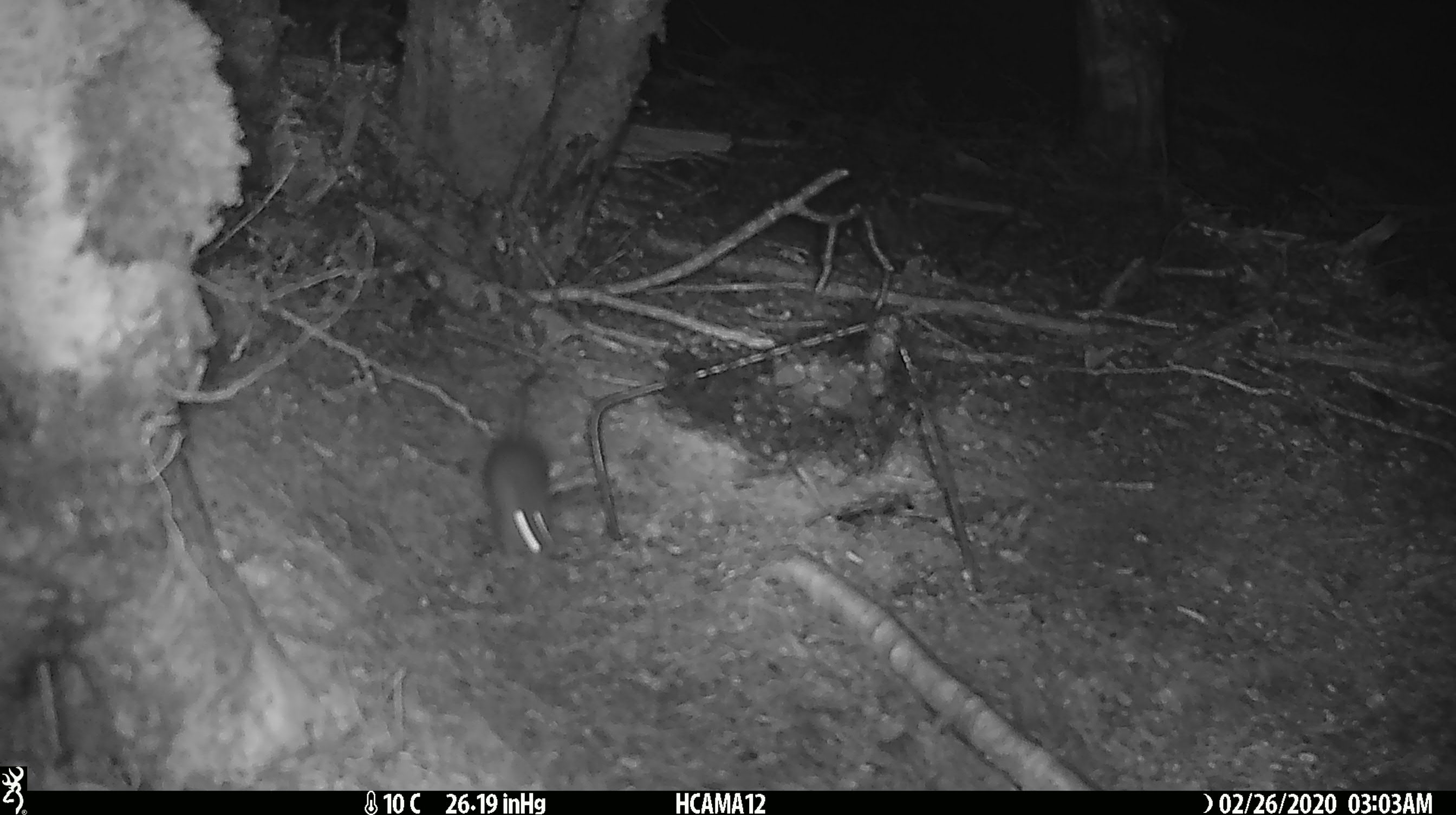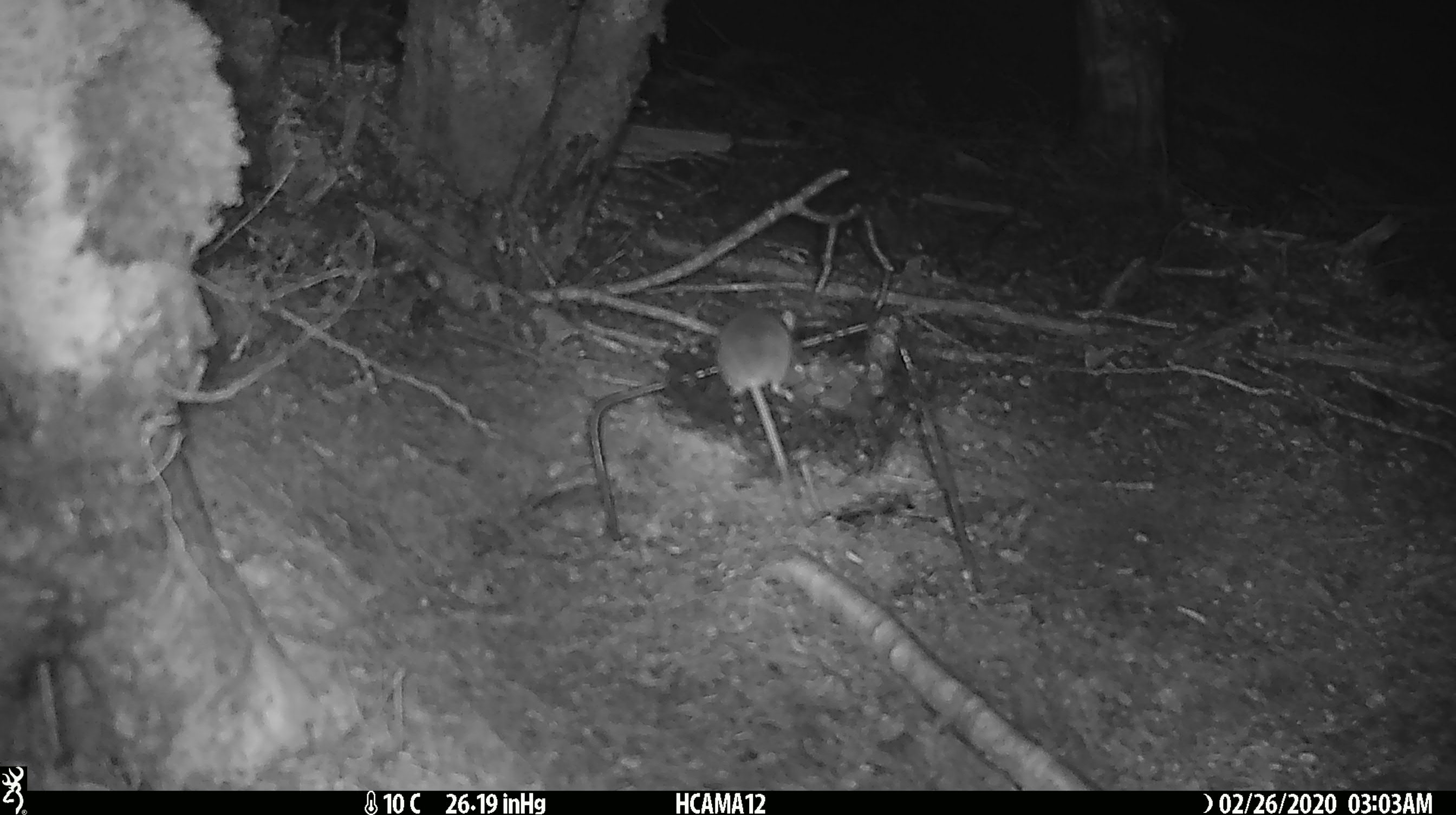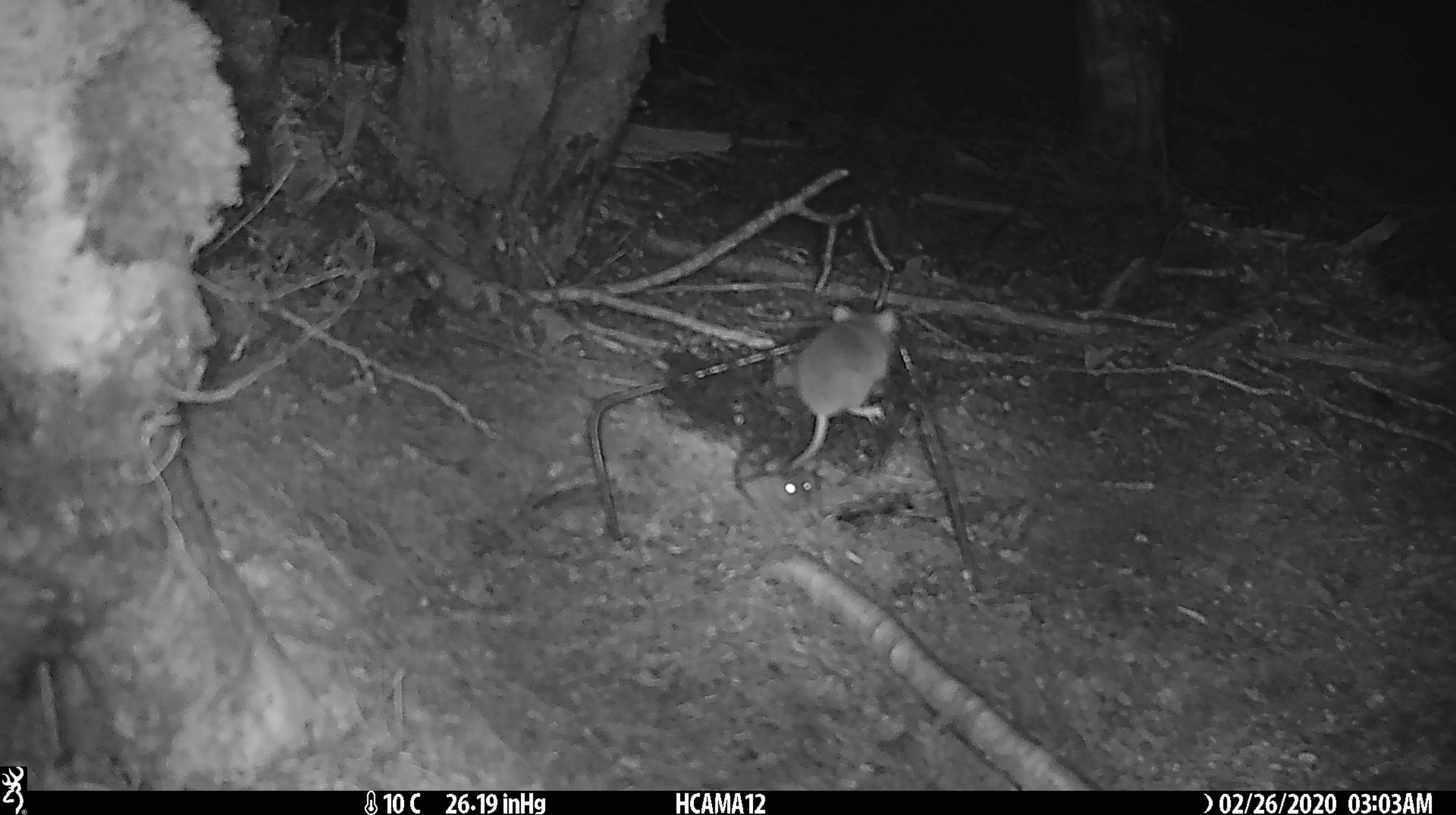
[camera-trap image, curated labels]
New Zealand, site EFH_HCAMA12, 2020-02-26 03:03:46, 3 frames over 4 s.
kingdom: Animalia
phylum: Chordata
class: Mammalia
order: Rodentia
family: Muridae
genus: Mus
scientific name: Mus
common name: mouse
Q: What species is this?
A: Mouse (Mus).